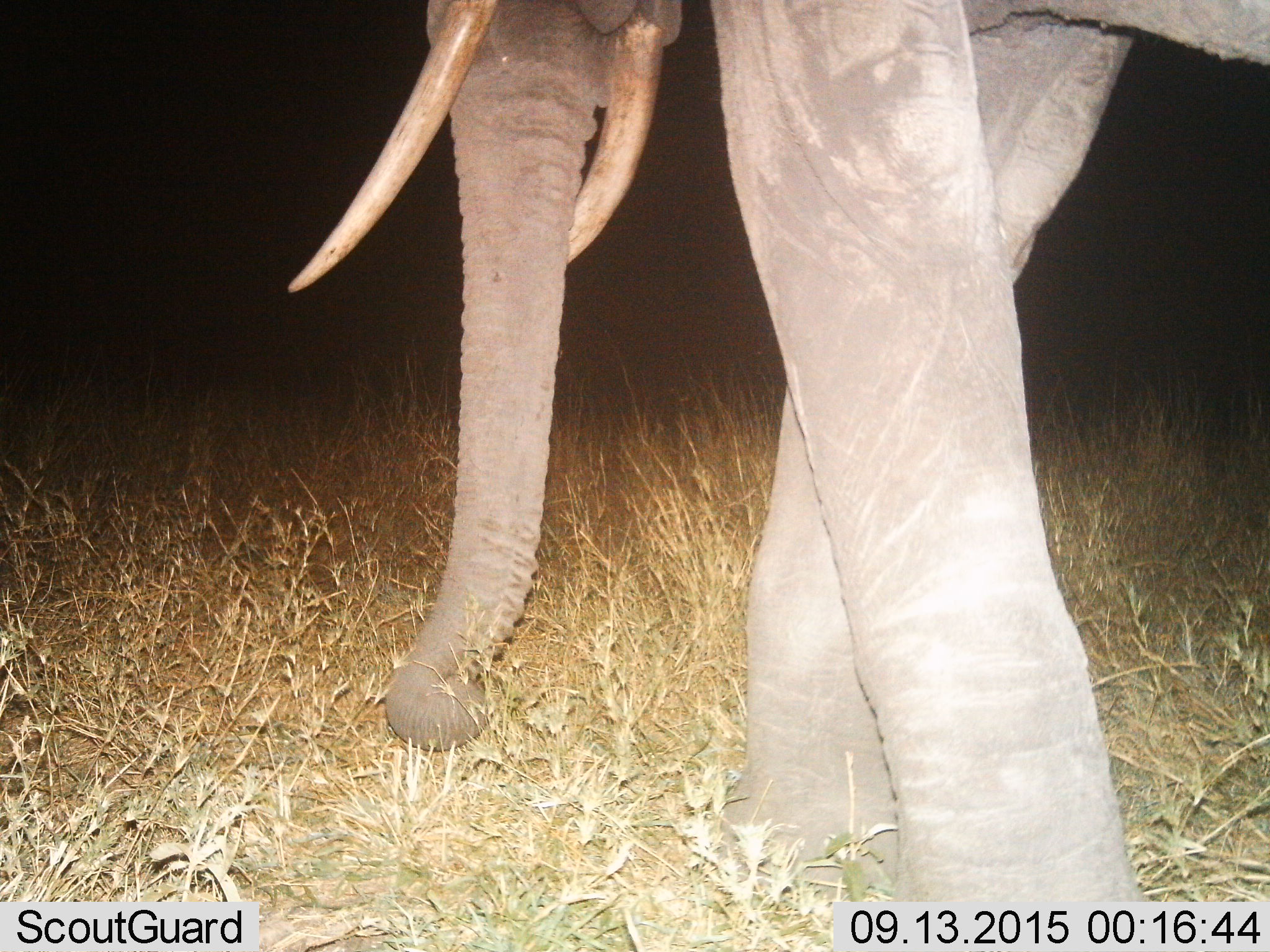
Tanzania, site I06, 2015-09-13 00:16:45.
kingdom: Animalia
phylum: Chordata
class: Mammalia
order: Proboscidea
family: Elephantidae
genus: Loxodonta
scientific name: Loxodonta africana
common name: african bush elephant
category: elephant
Elephant (african bush elephant) (Loxodonta africana), count 1. Behavior (volunteer vote fractions): standing 60%, resting 0%, moving 40%, interacting 0%. Young present (vote fraction): 0%. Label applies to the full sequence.